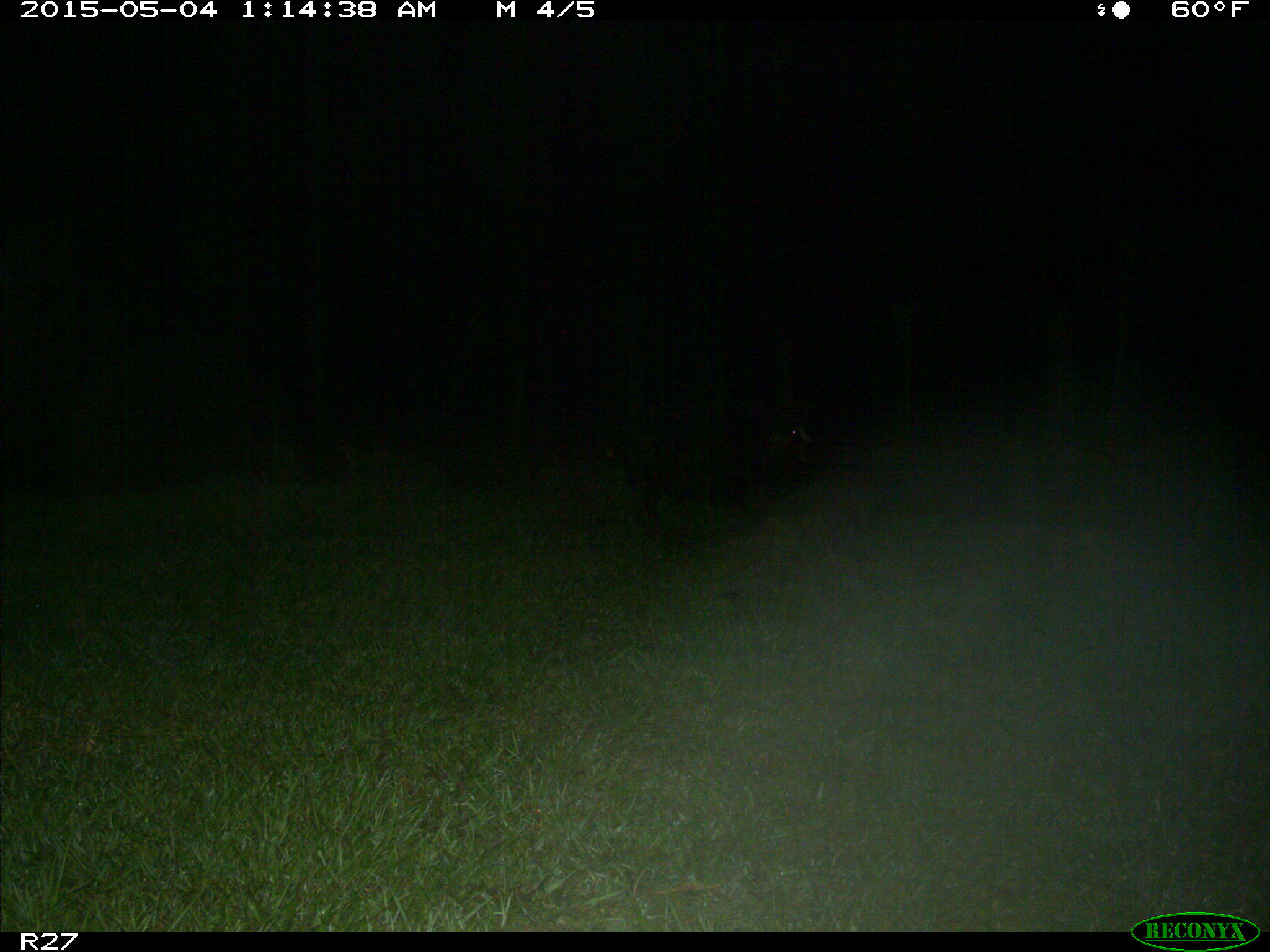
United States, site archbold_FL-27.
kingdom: Animalia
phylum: Chordata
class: Mammalia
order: Artiodactyla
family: Suidae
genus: Sus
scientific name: Sus scrofa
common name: wild boar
Sus scrofa (wild boar).